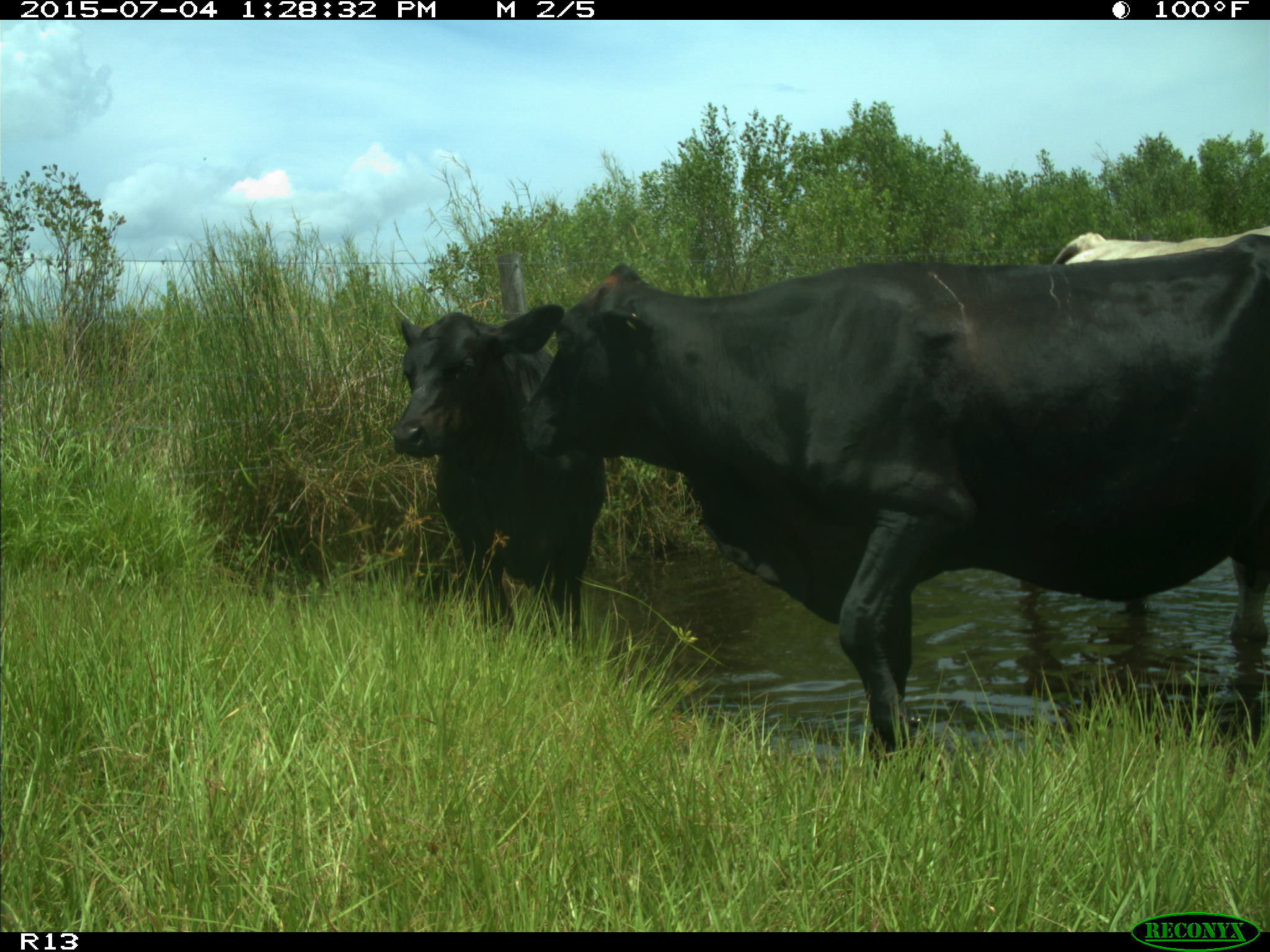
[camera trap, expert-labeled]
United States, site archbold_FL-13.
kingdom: Animalia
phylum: Chordata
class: Mammalia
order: Artiodactyla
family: Bovidae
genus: Bos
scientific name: Bos taurus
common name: domestic cow